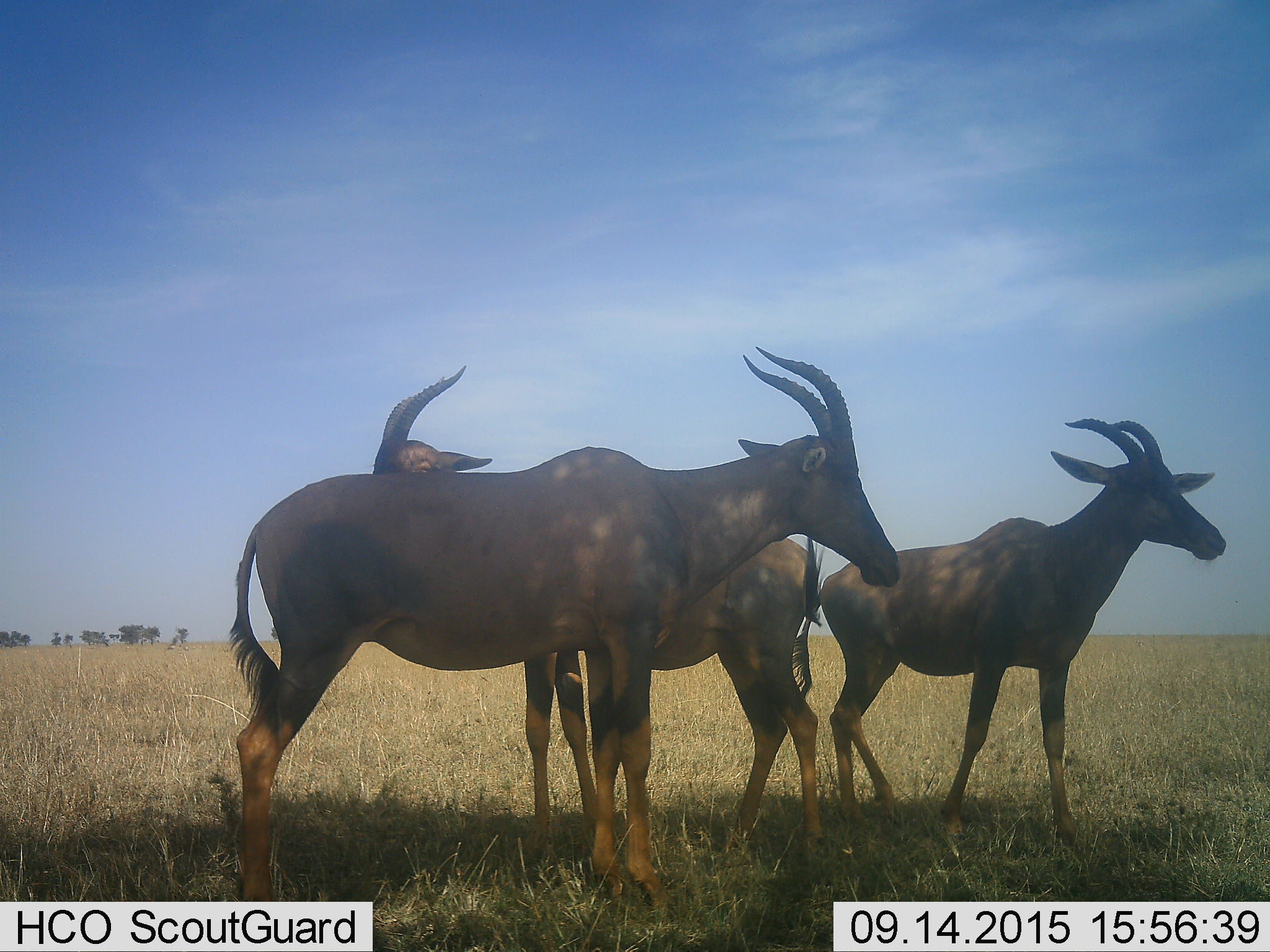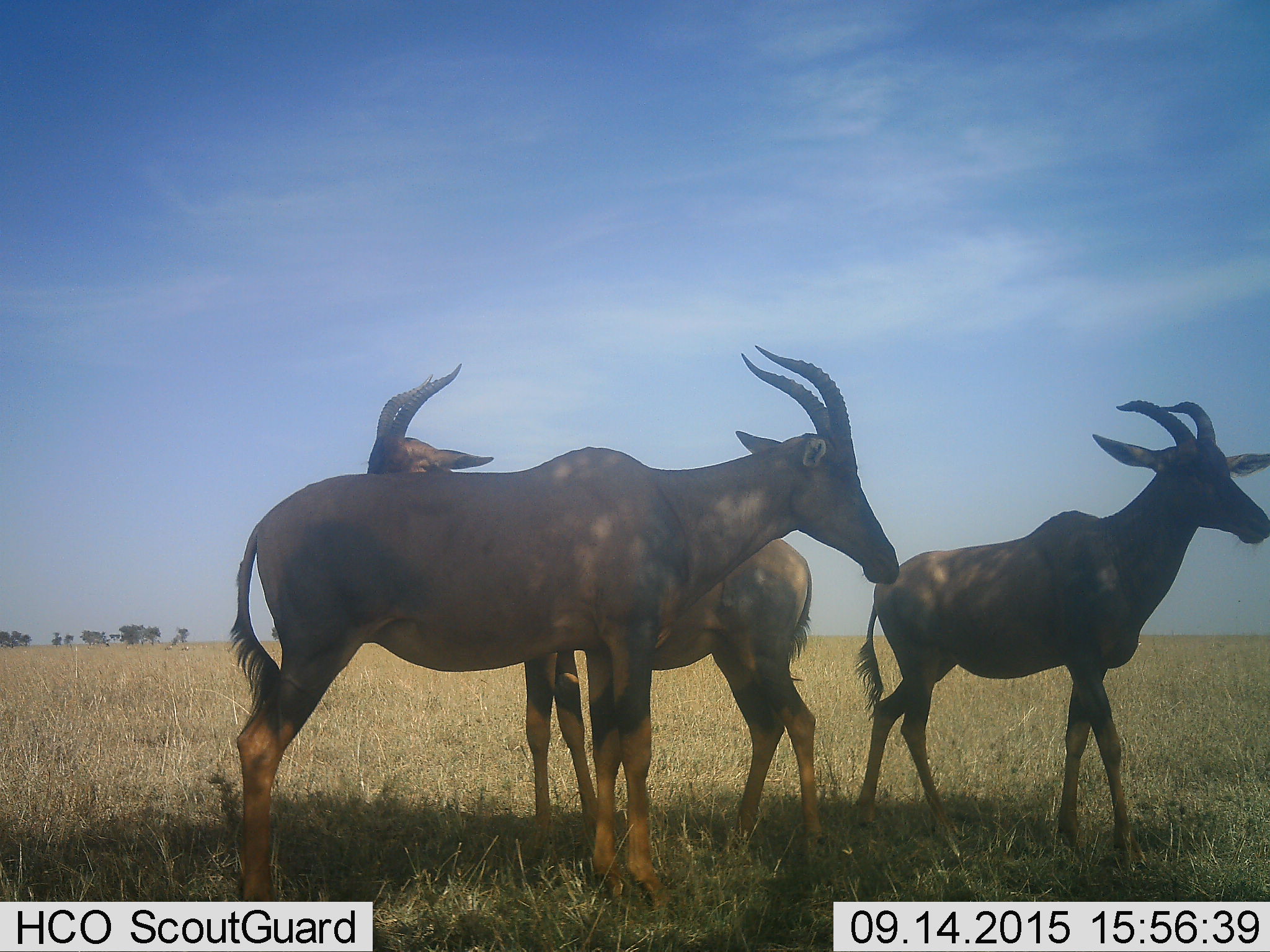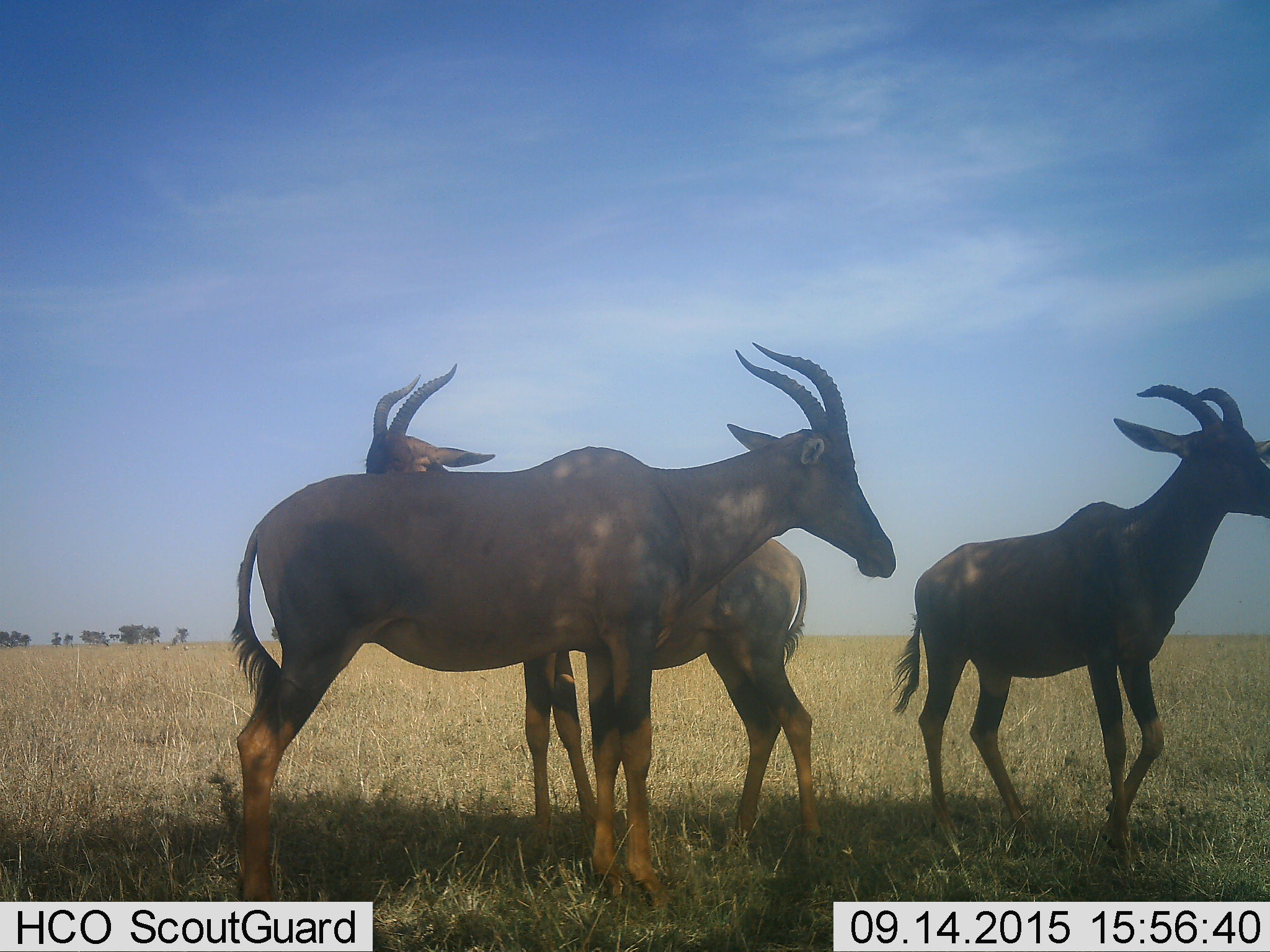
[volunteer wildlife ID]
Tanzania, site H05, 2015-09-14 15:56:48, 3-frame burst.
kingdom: Animalia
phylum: Chordata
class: Mammalia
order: Artiodactyla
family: Bovidae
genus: Alcelaphus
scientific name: Alcelaphus buselaphus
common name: hartebeest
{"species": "hartebeest (Alcelaphus buselaphus)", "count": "3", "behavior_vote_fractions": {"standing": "67%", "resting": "17%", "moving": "50%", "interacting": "0%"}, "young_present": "0%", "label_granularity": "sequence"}